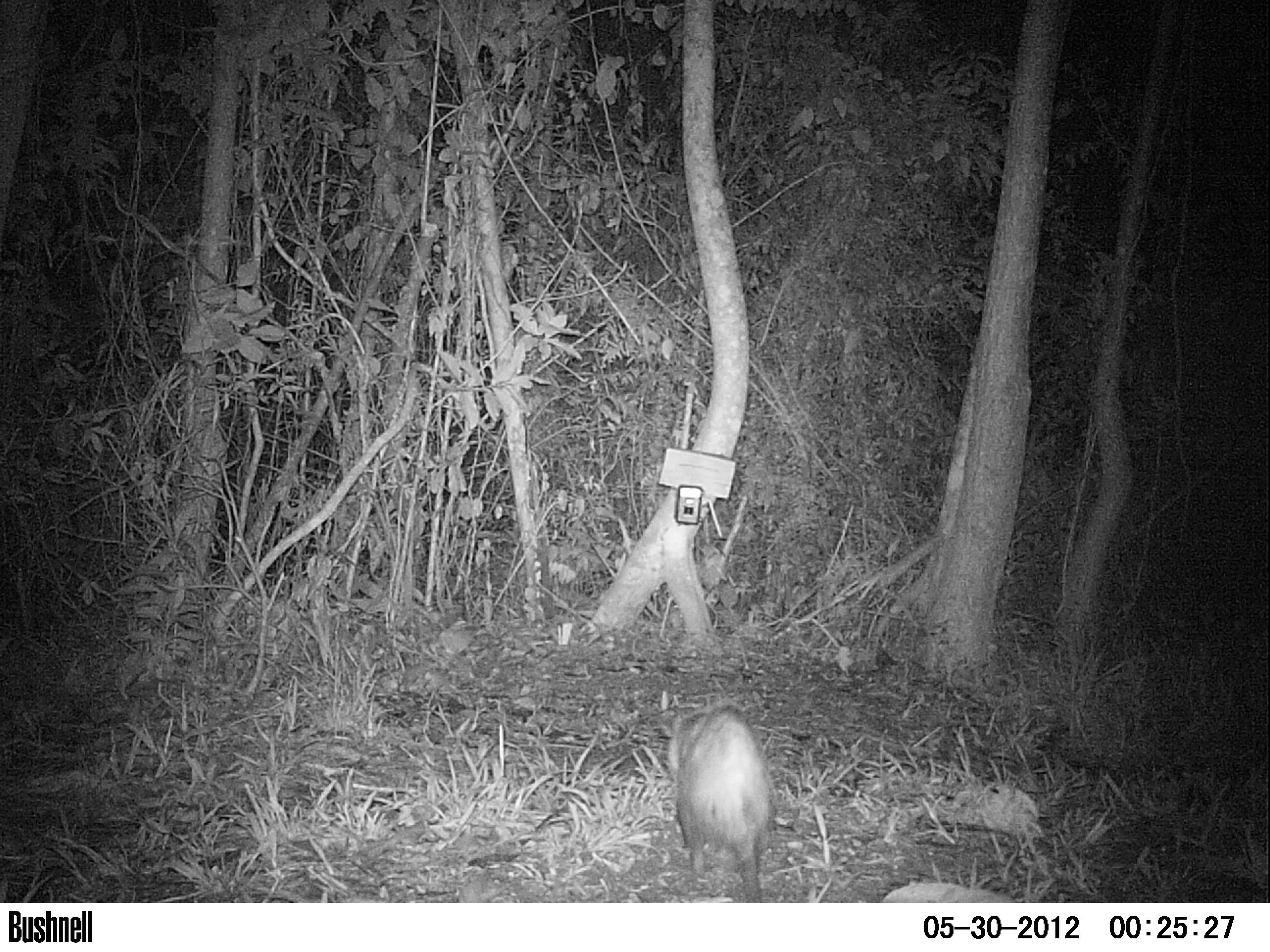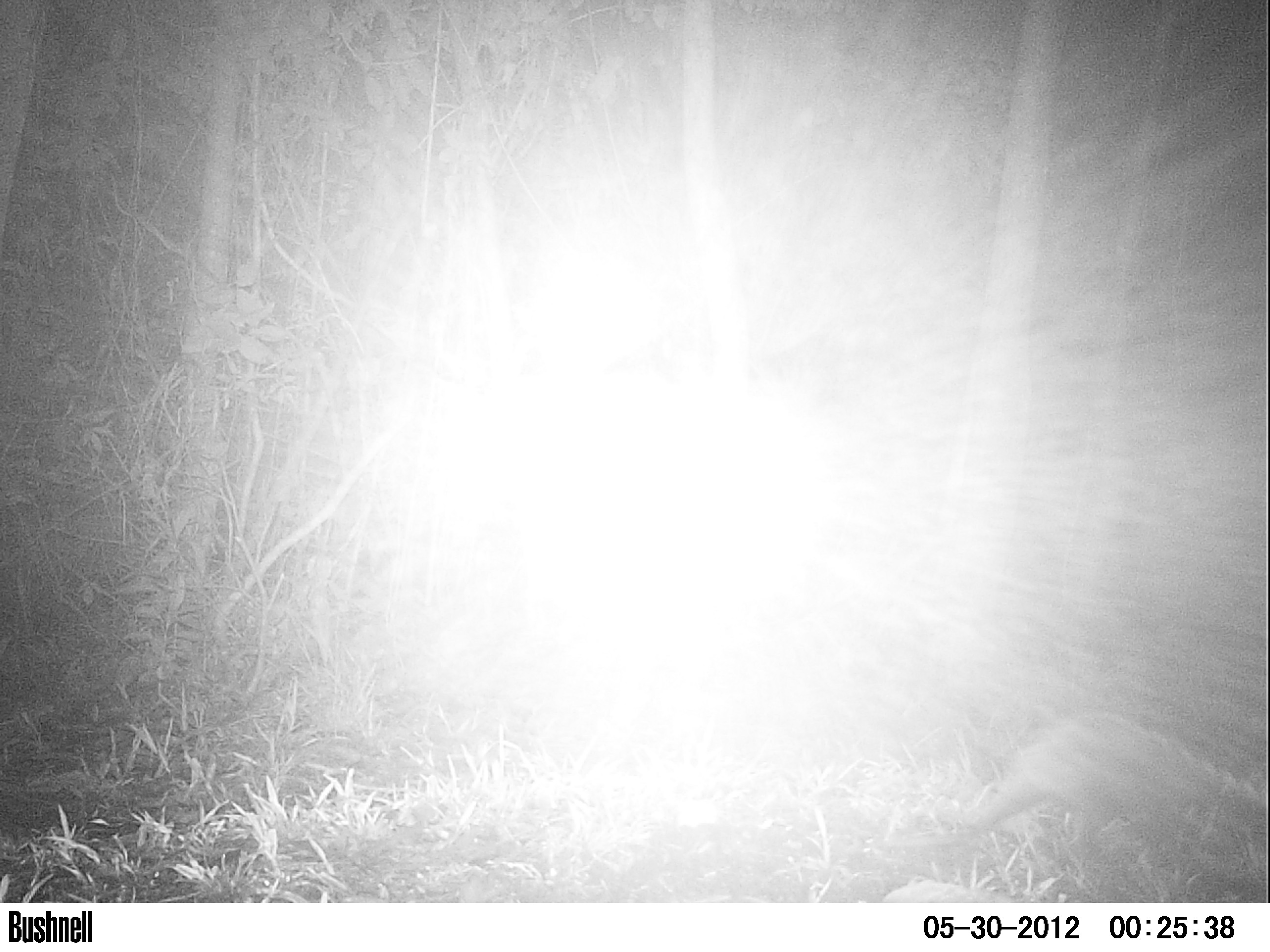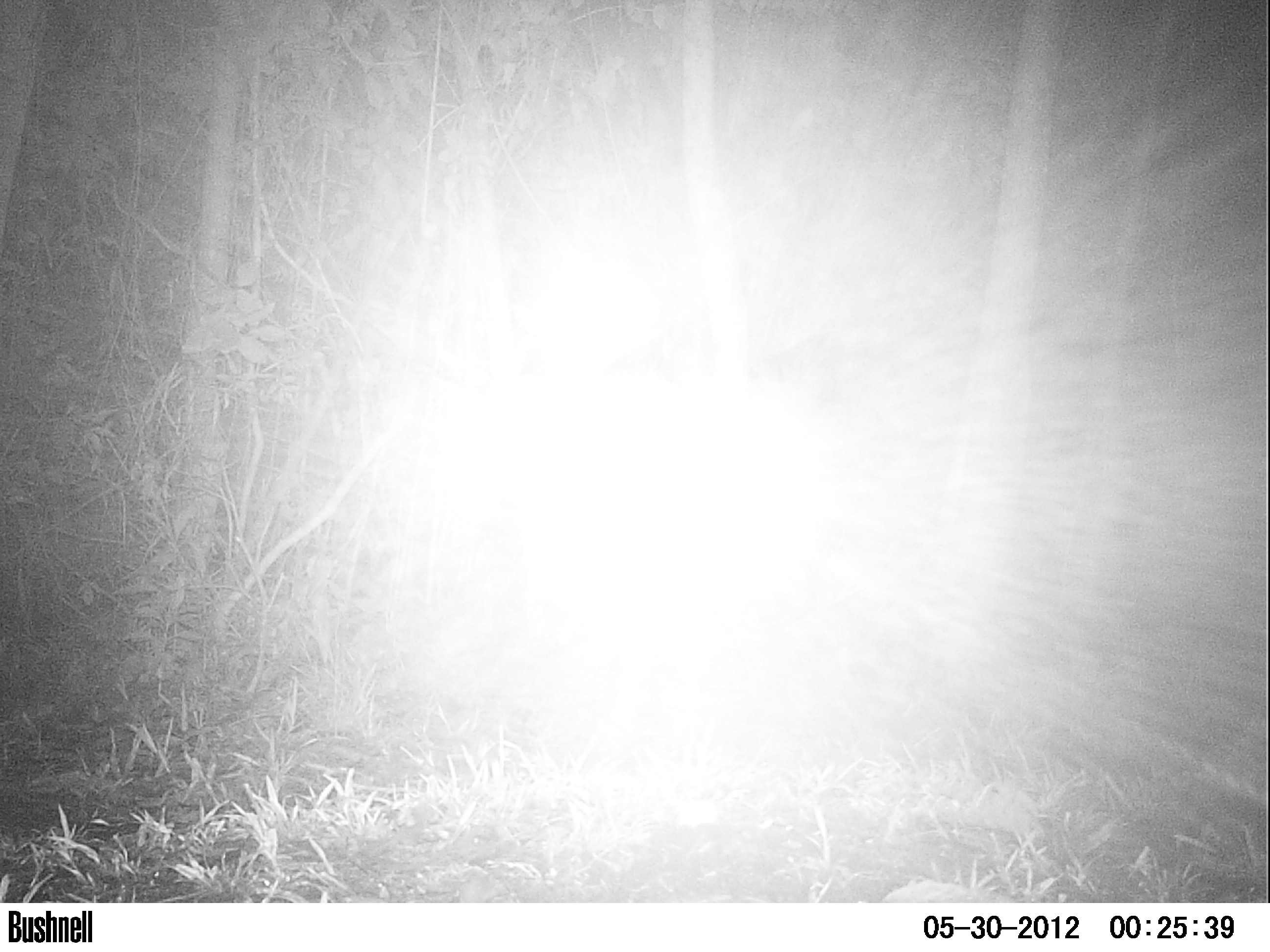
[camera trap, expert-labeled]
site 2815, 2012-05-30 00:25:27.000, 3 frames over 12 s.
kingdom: Animalia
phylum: Chordata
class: Mammalia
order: Didelphimorphia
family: Didelphidae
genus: Didelphis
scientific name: Didelphis virginiana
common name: virginia opossum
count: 1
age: adult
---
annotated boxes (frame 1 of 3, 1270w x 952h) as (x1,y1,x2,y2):
didelphis virginiana: (654,700,776,903)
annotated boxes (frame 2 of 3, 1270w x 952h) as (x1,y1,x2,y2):
didelphis virginiana: (963,708,1269,864)